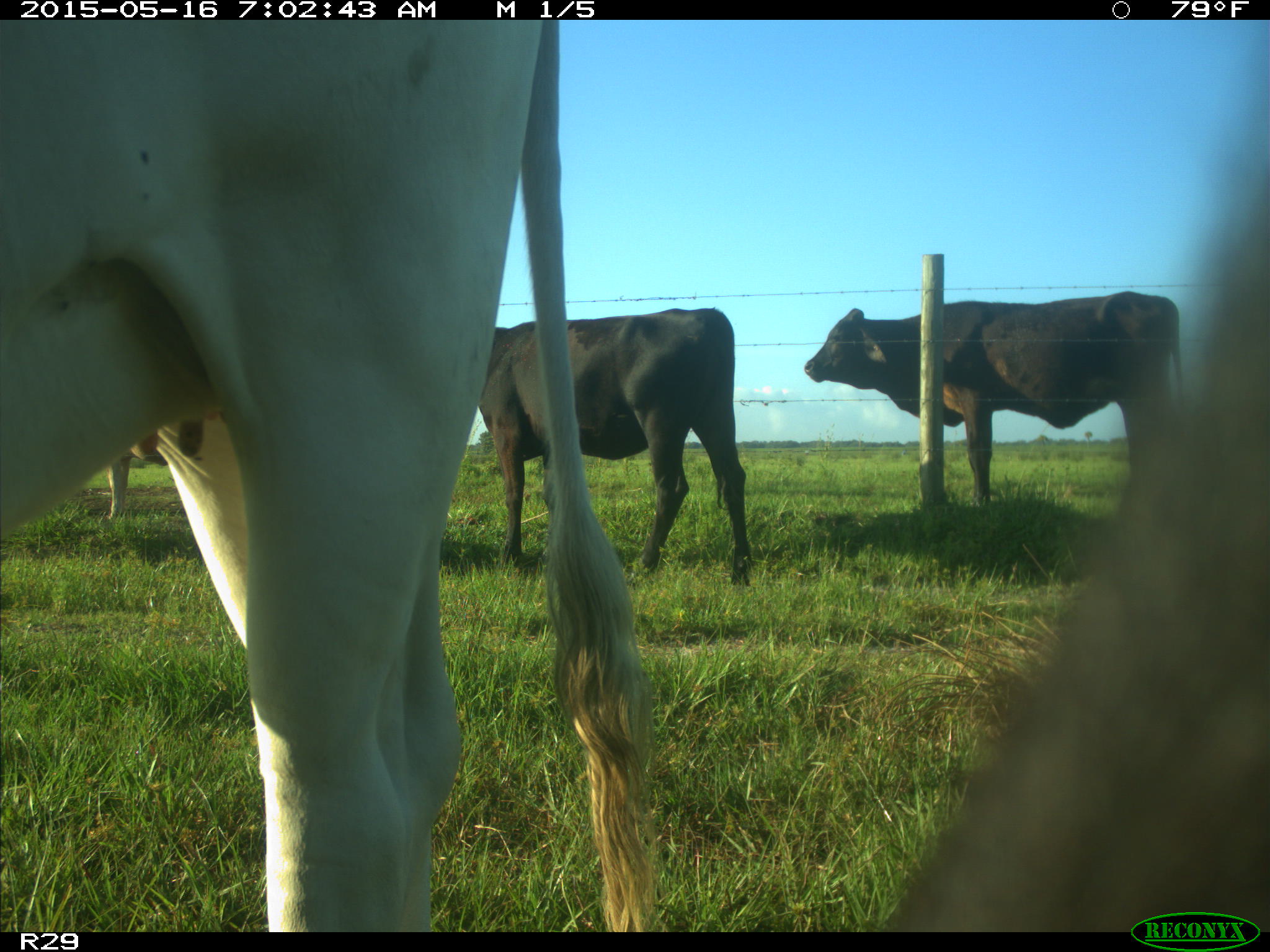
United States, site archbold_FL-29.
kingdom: Animalia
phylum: Chordata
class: Mammalia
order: Artiodactyla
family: Bovidae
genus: Bos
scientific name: Bos taurus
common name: domestic cow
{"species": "Bos taurus (domestic cow)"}